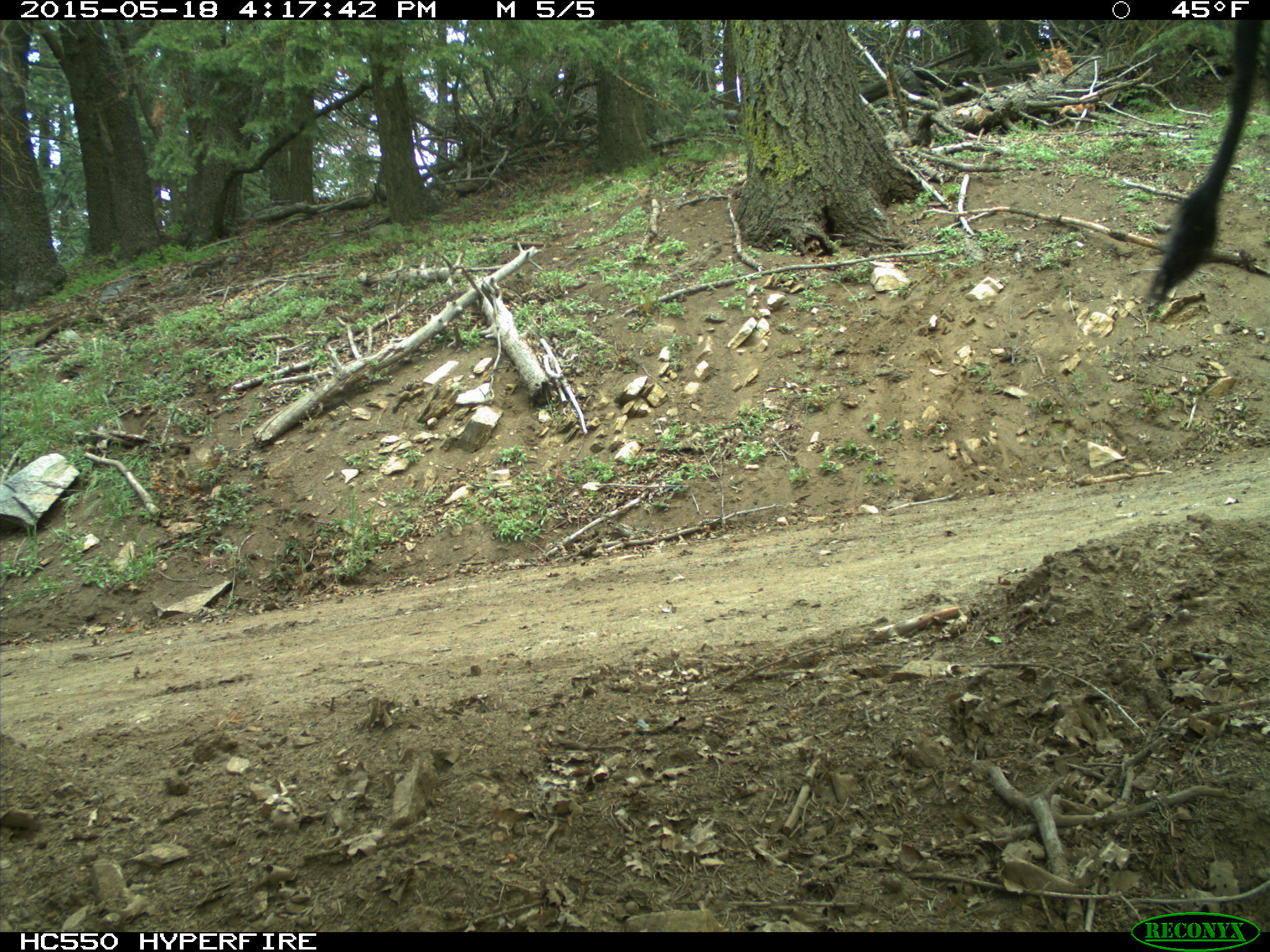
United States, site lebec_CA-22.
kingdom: Animalia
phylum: Chordata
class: Mammalia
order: Artiodactyla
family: Bovidae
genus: Bos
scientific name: Bos taurus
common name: domestic cow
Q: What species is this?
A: Bos taurus (domestic cow).